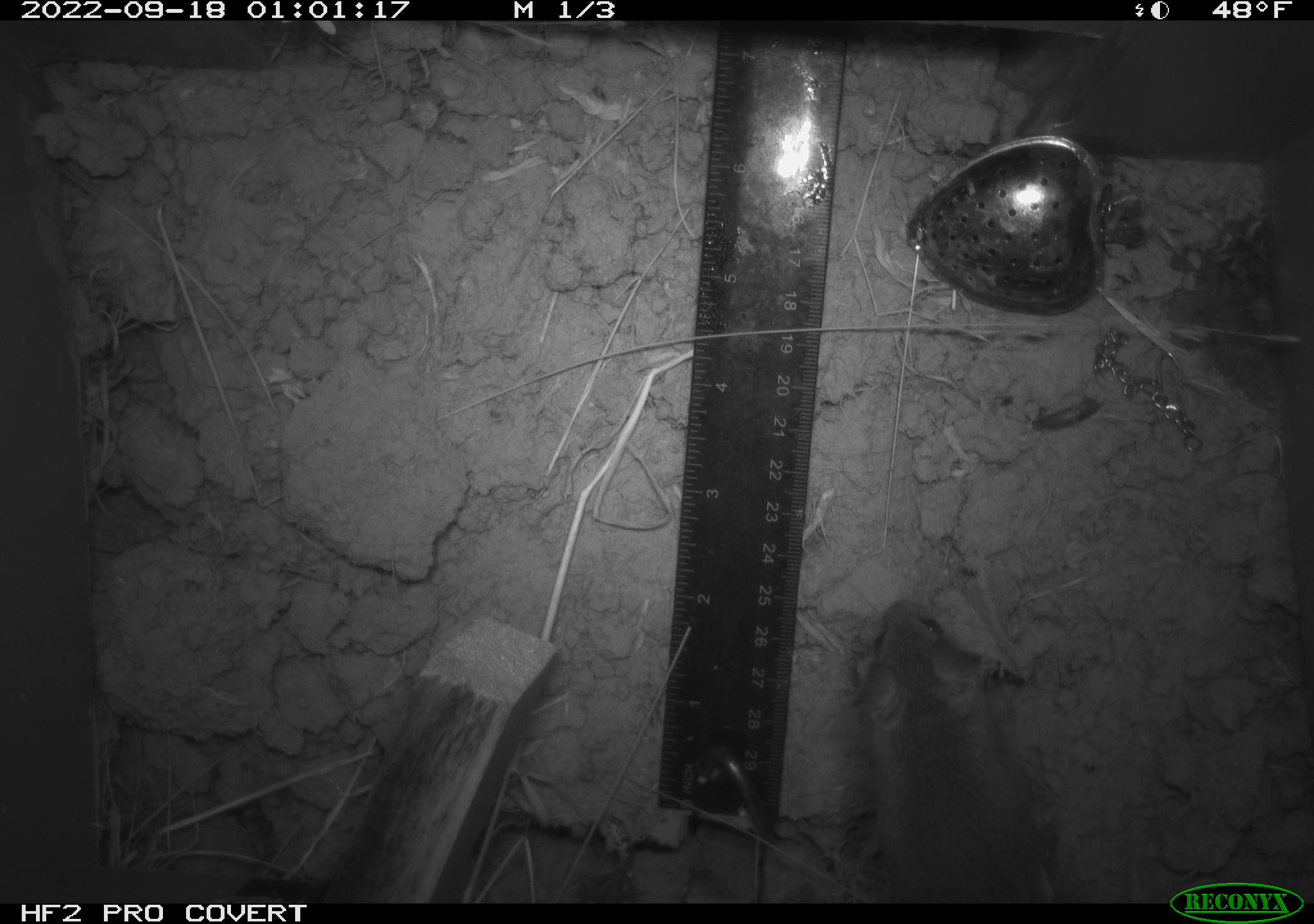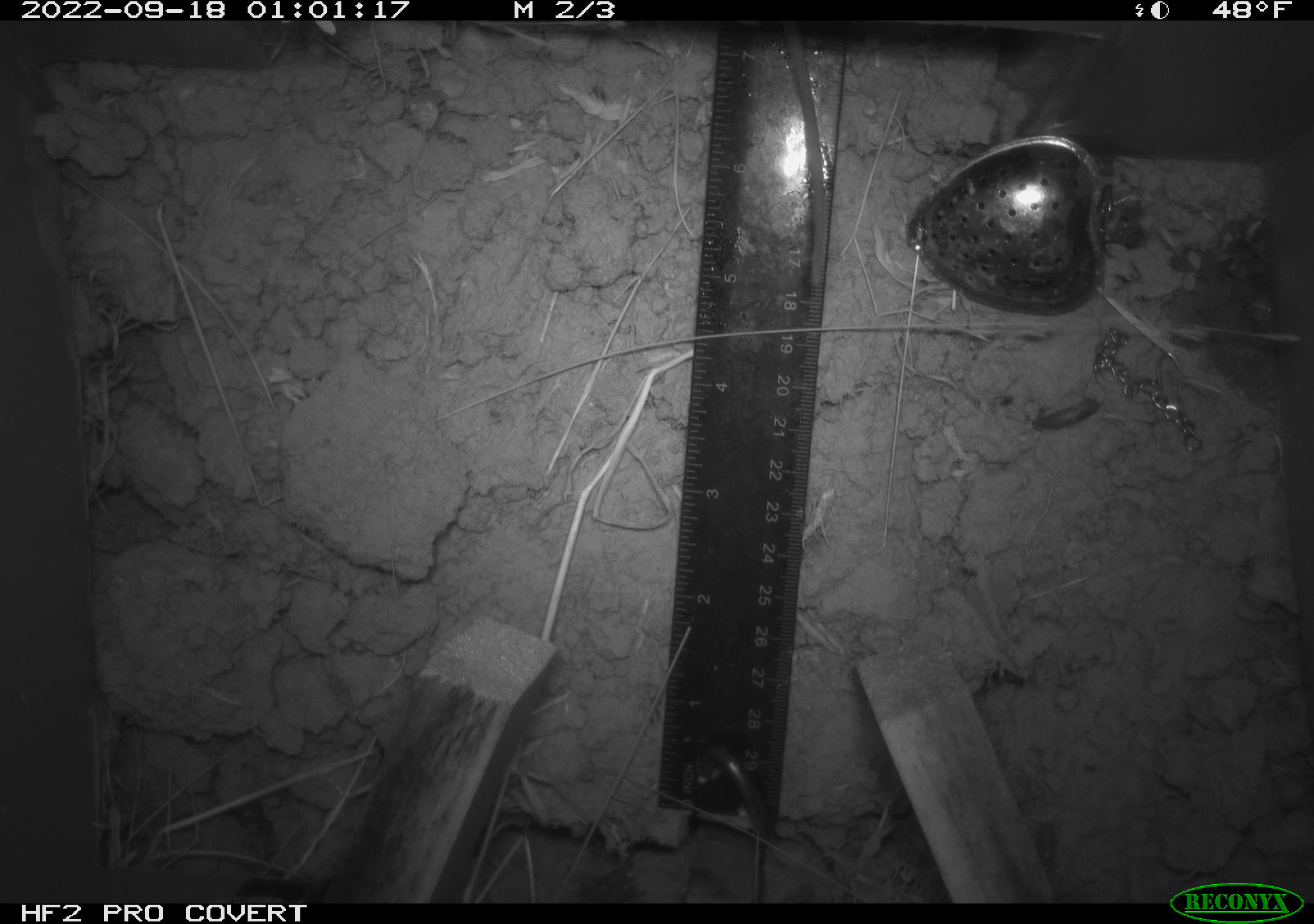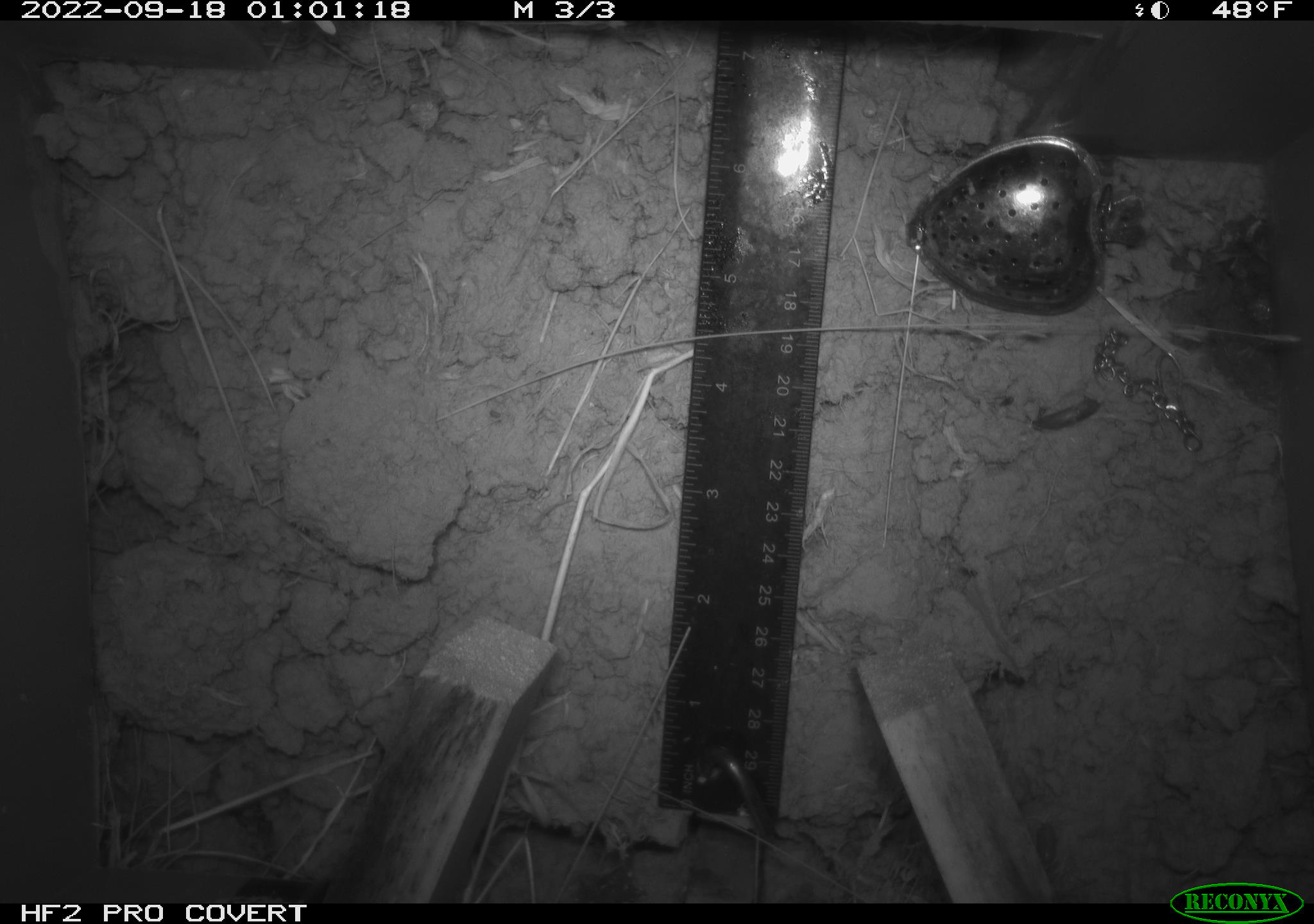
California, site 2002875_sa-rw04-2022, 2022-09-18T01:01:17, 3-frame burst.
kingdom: Animalia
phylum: Chordata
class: Mammalia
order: Rodentia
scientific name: Rodentia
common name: mouse species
Mouse species (Rodentia).